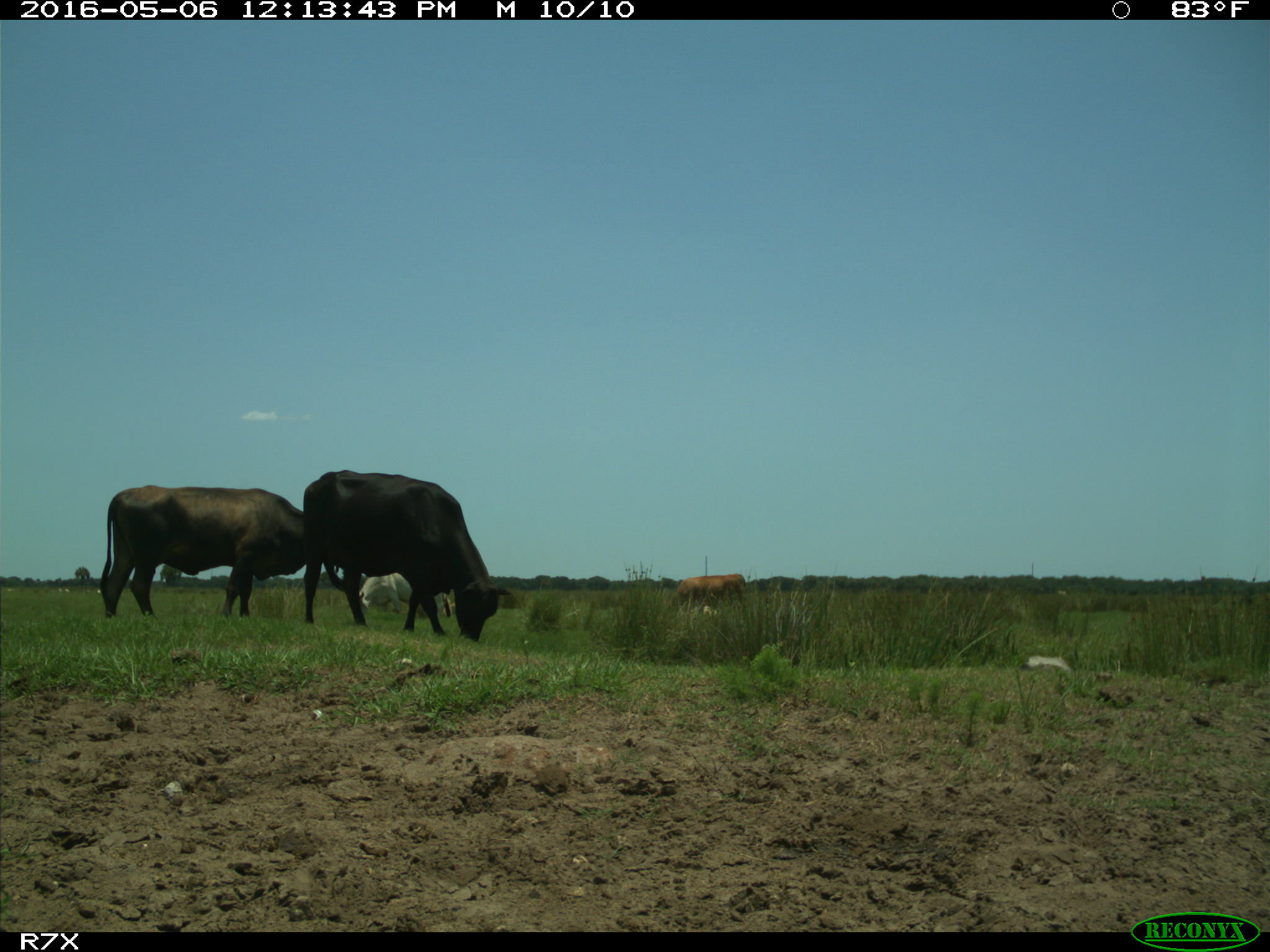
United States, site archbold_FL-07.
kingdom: Animalia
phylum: Chordata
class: Mammalia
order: Artiodactyla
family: Bovidae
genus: Bos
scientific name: Bos taurus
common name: domestic cow